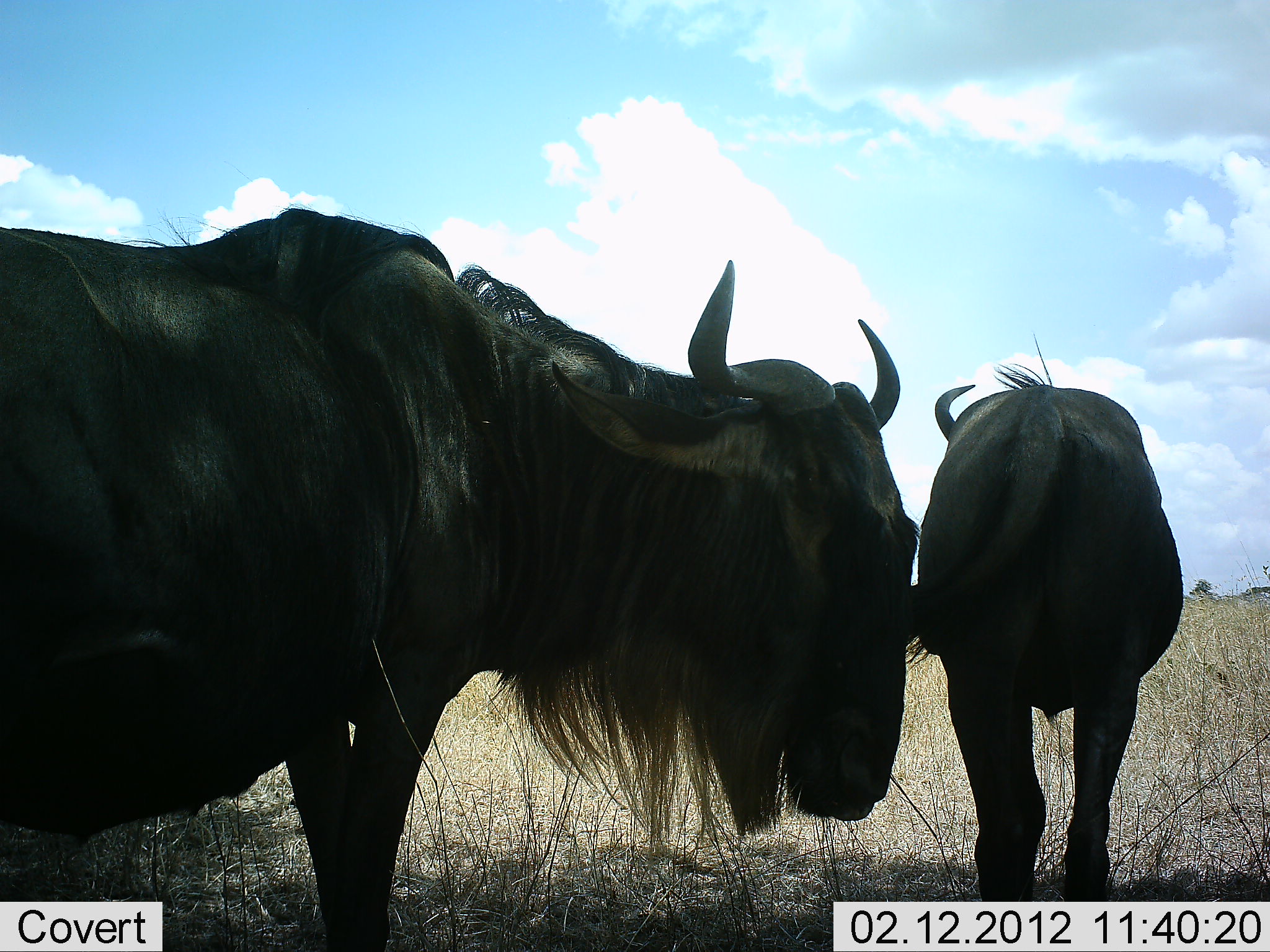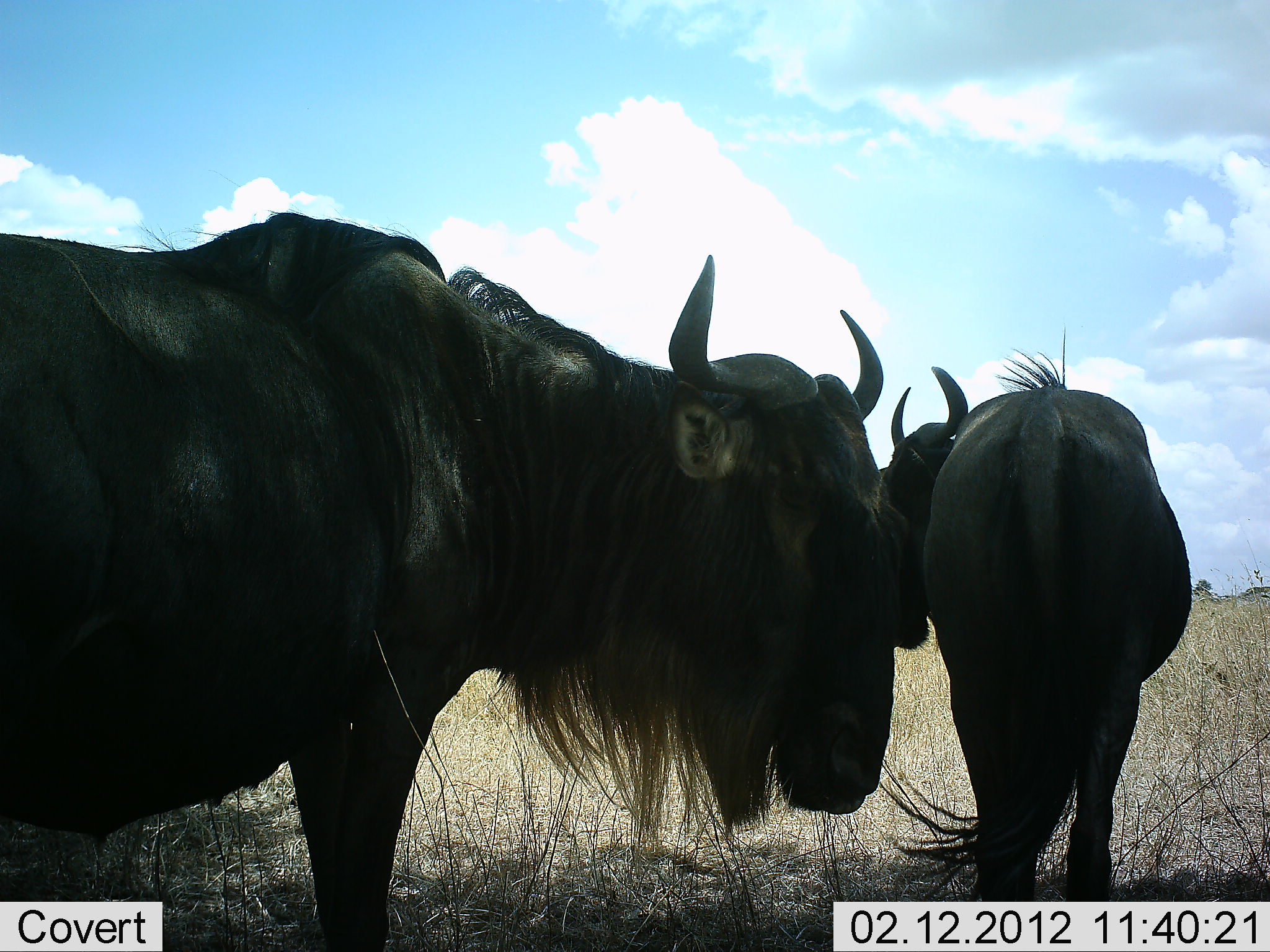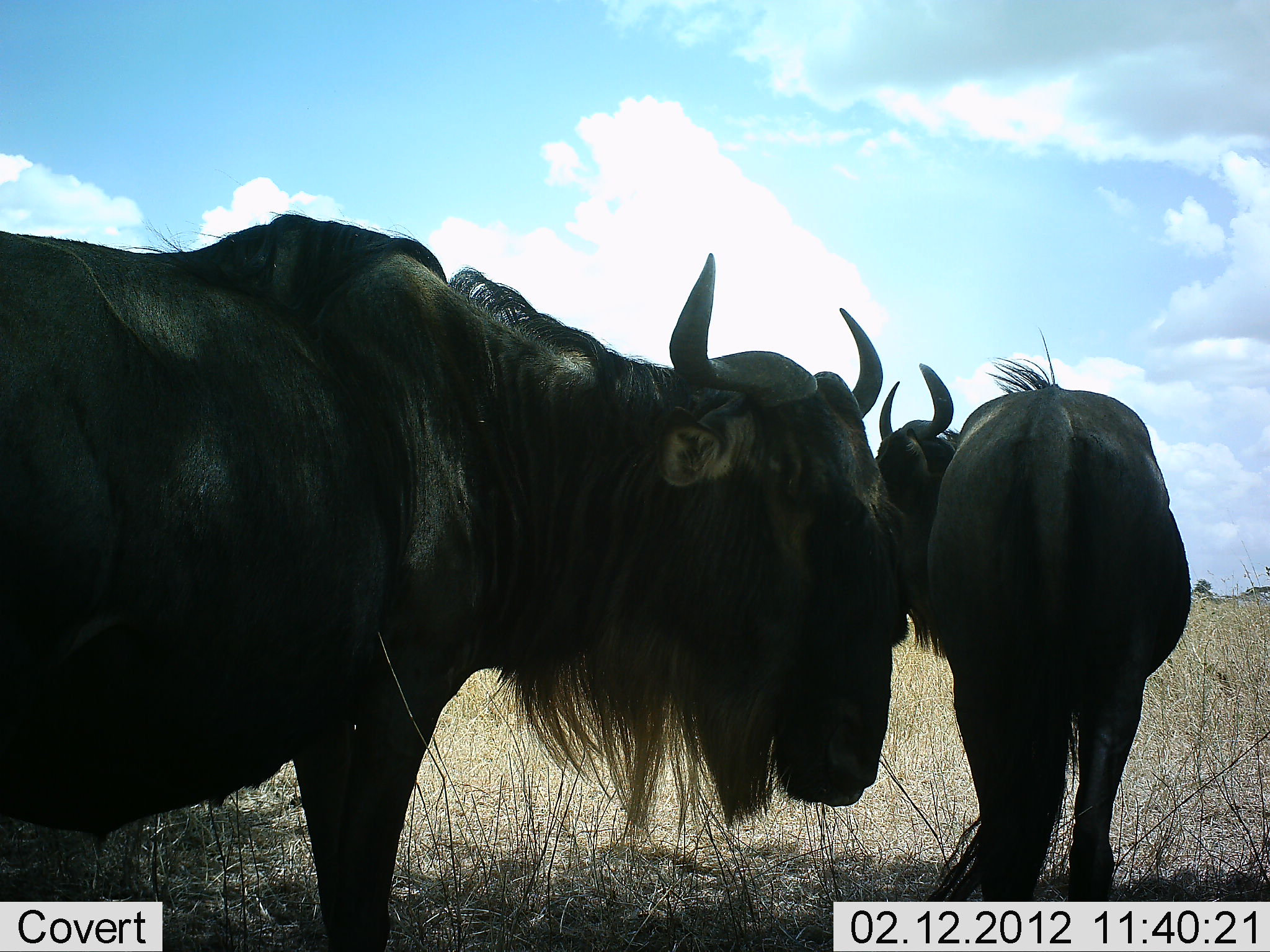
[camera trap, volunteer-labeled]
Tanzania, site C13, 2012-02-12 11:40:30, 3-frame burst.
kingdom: Animalia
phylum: Chordata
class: Mammalia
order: Artiodactyla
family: Bovidae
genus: Connochaetes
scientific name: Connochaetes taurinus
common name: blue wildebeest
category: wildebeest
Wildebeest (blue wildebeest) (Connochaetes taurinus), count 2. Behavior (volunteer vote fractions): standing 100%, resting 0%, moving 0%, interacting 0%. Young present (vote fraction): 0%. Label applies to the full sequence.